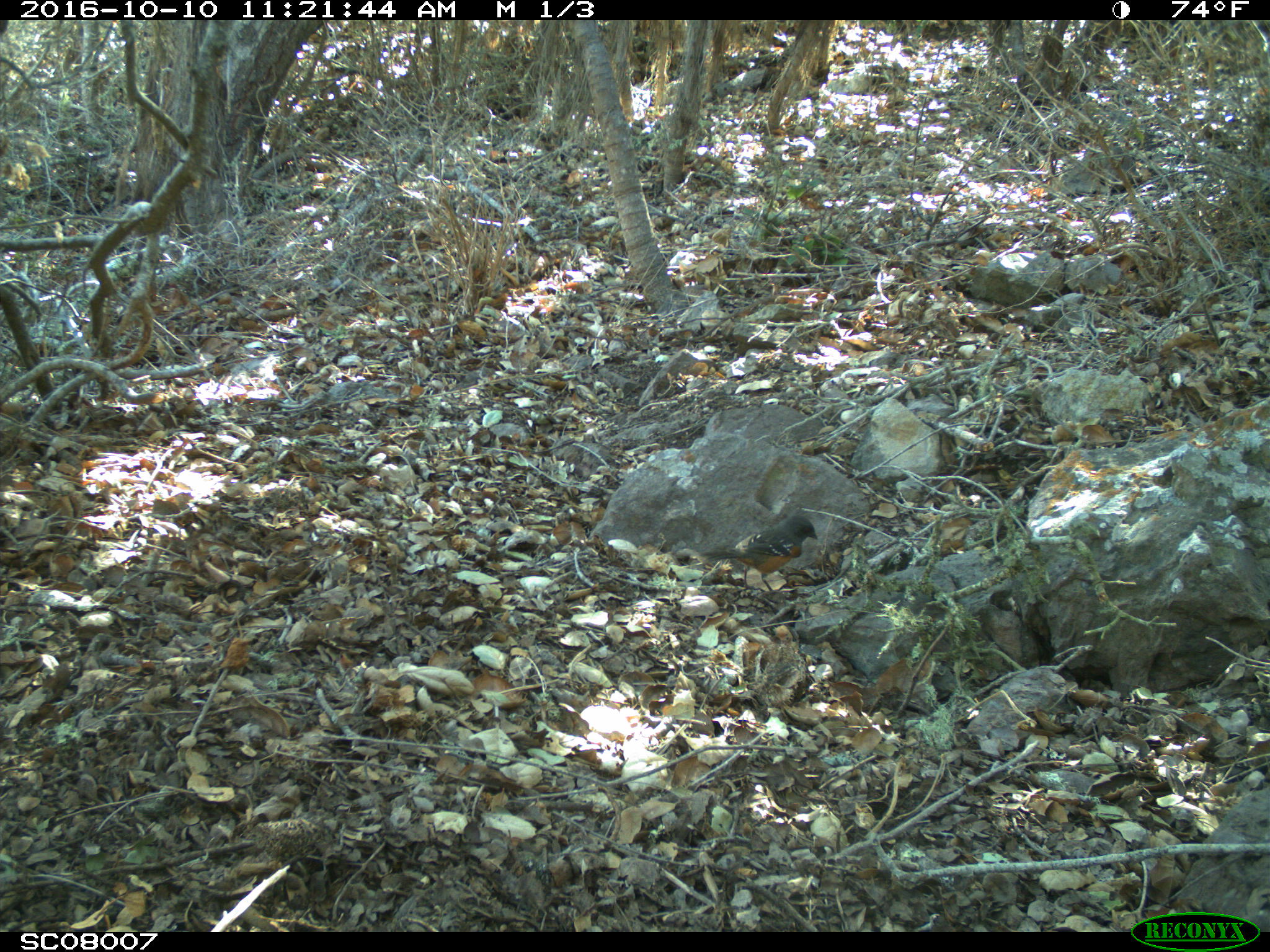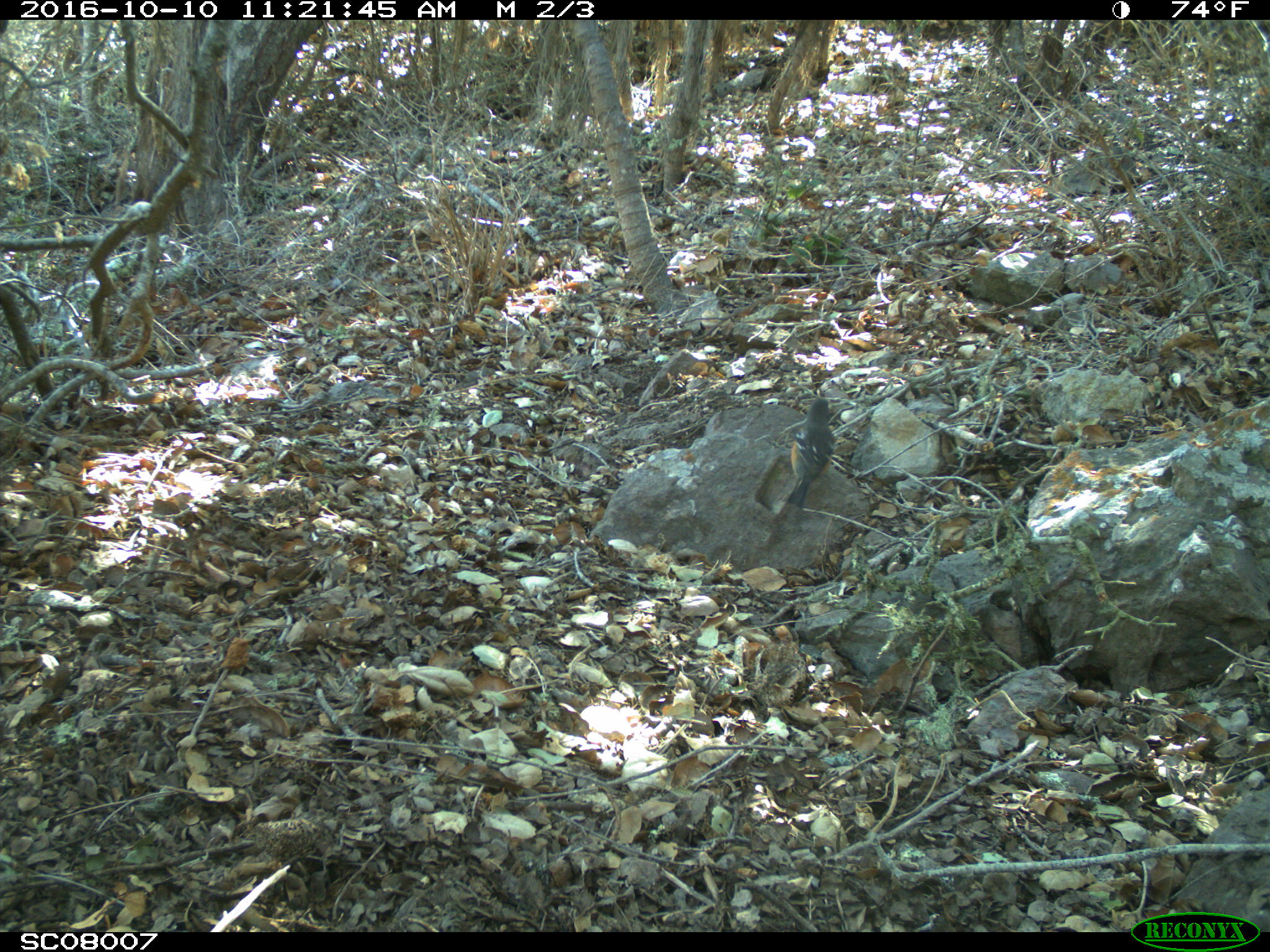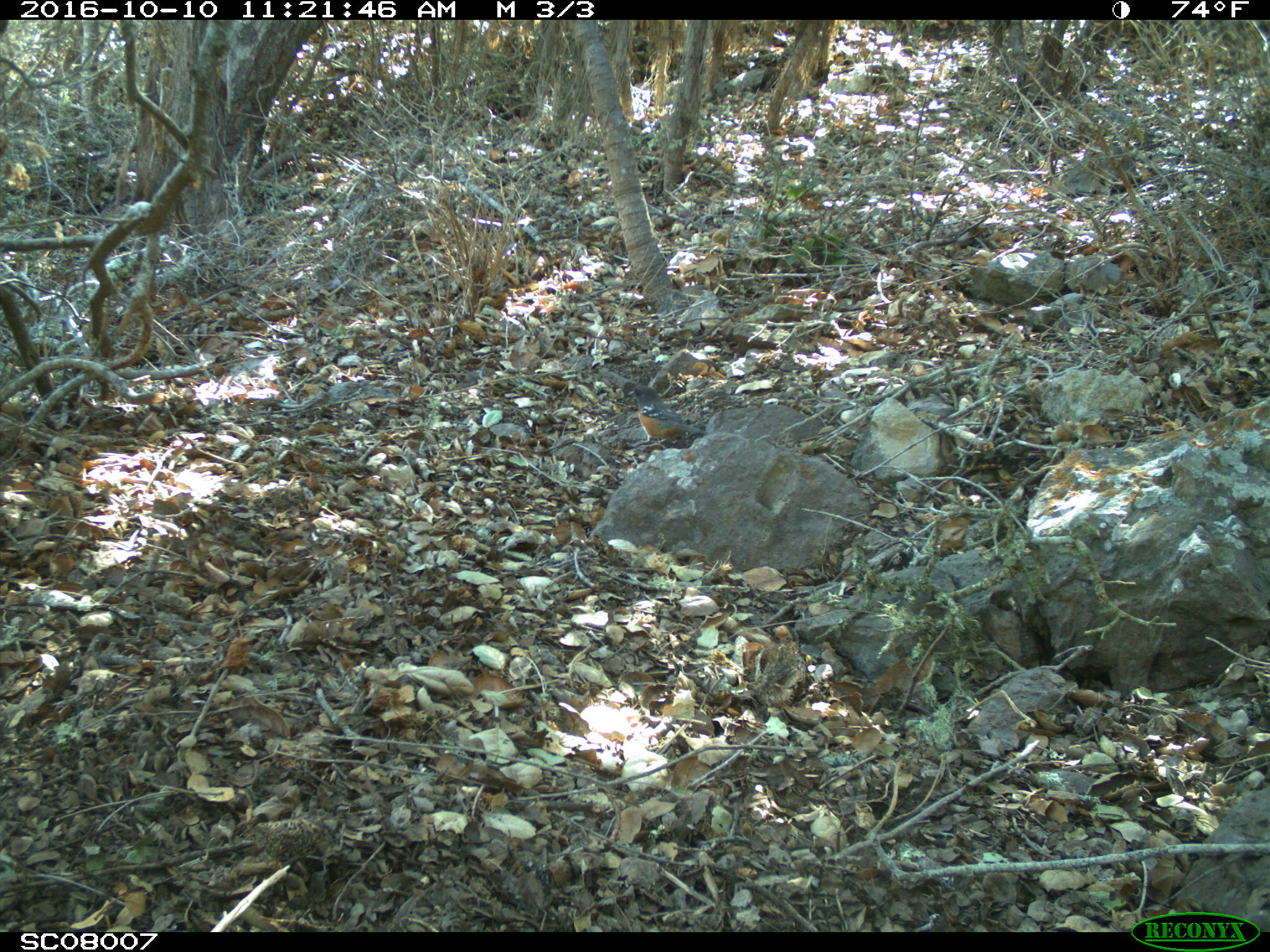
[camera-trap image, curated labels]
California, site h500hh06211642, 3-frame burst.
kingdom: Animalia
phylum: Chordata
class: Aves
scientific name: Aves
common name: bird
Bird (Aves).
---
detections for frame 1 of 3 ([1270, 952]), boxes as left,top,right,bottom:
bird: 701,513,817,596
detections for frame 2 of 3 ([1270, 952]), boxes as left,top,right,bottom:
bird: 780,398,834,525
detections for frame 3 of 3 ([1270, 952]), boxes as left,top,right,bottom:
bird: 633,386,706,446